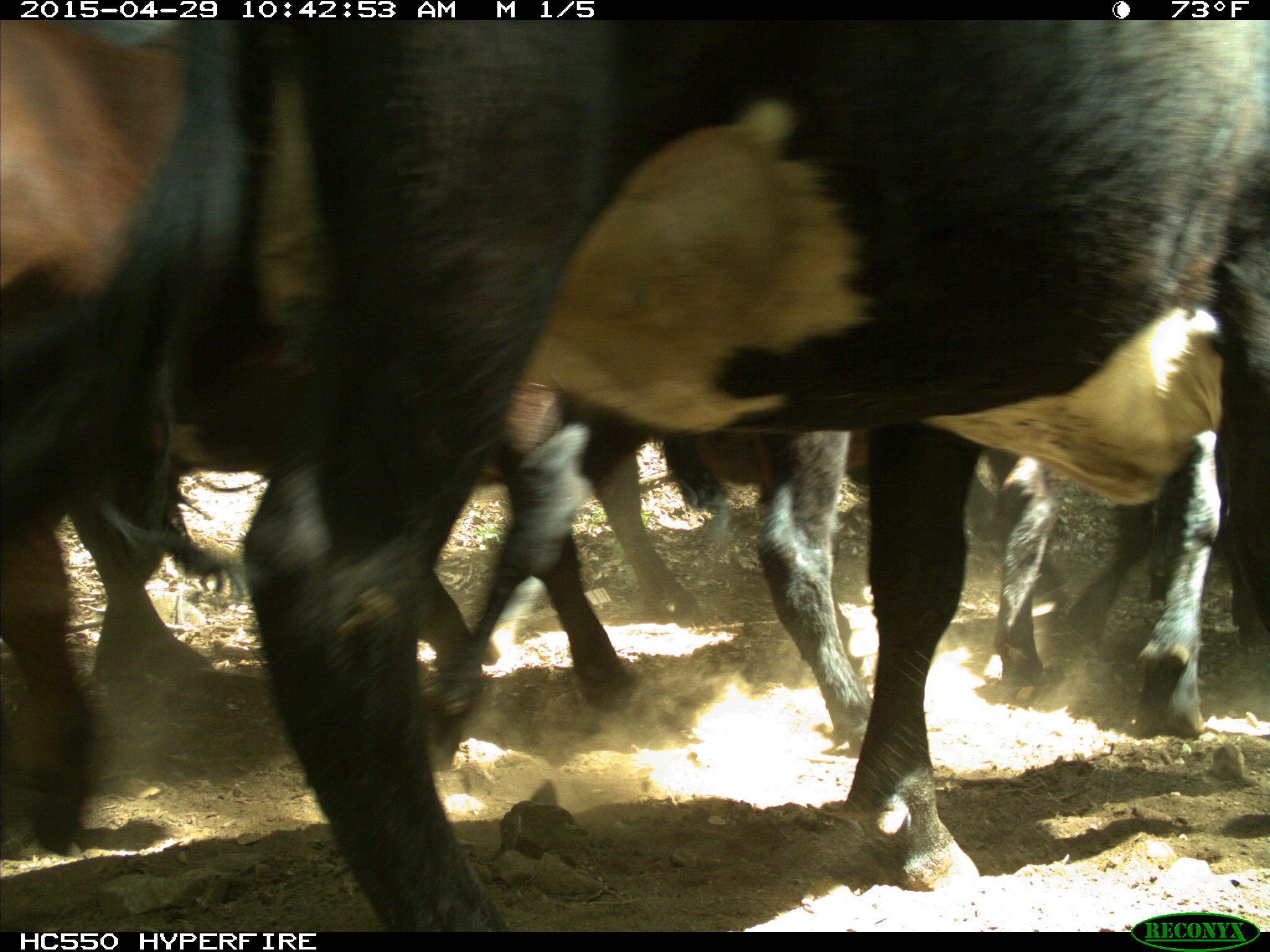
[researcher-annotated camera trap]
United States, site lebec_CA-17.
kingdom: Animalia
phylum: Chordata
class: Mammalia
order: Artiodactyla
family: Bovidae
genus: Bos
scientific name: Bos taurus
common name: domestic cow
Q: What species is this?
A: Bos taurus (domestic cow).